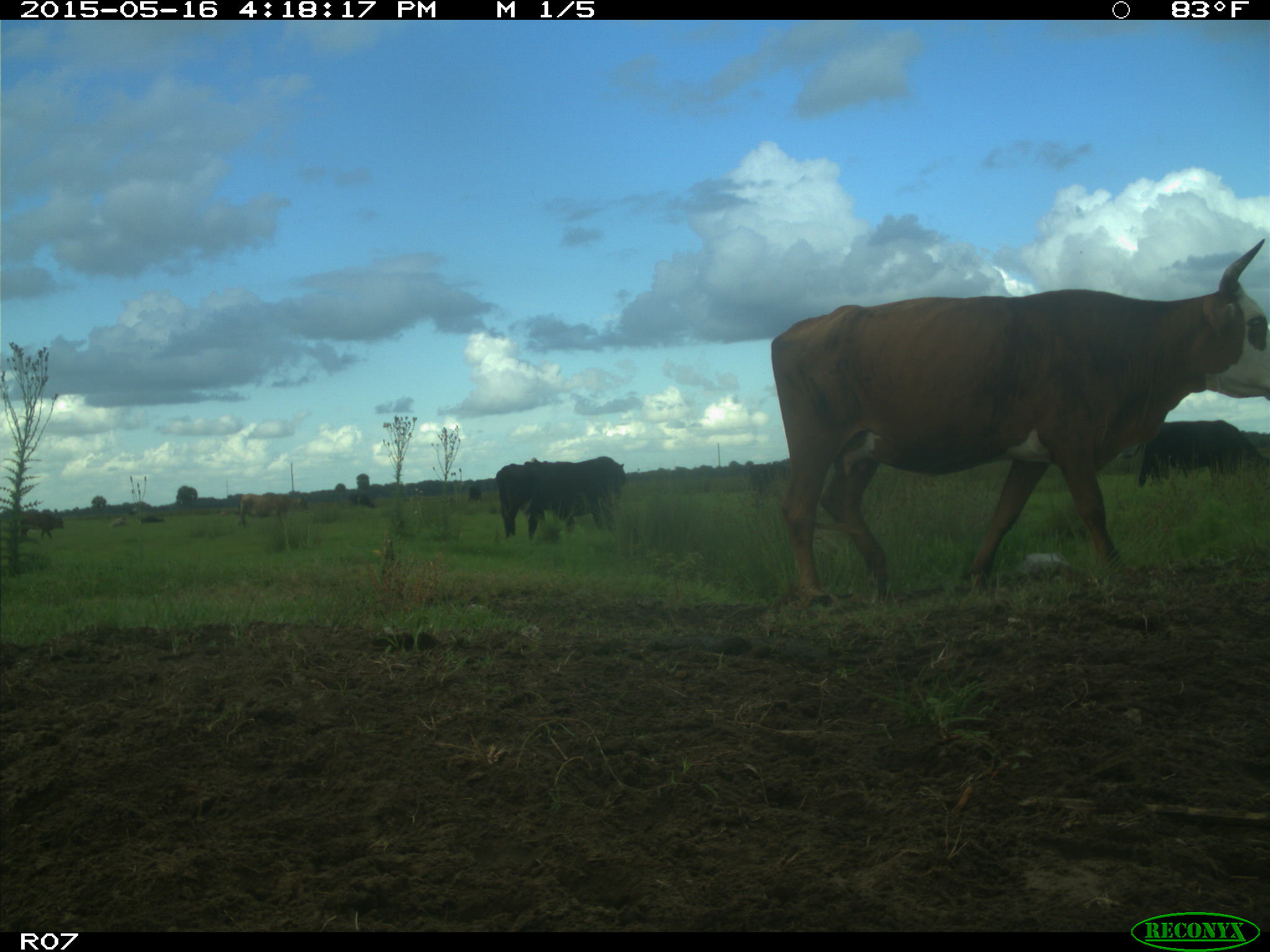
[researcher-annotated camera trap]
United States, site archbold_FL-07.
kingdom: Animalia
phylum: Chordata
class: Mammalia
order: Artiodactyla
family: Bovidae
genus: Bos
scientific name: Bos taurus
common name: domestic cow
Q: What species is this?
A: Bos taurus (domestic cow).